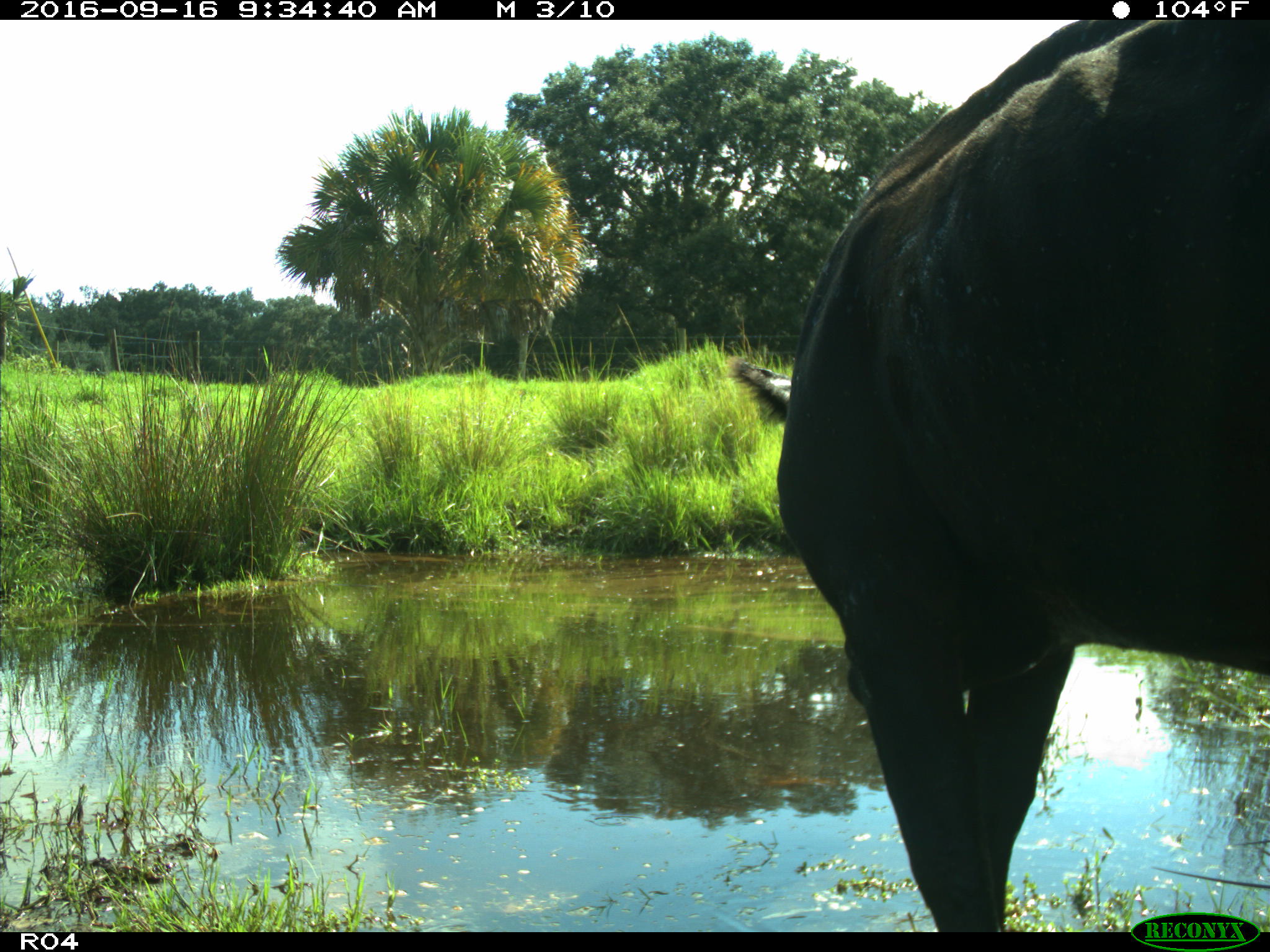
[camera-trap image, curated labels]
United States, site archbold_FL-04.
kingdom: Animalia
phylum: Chordata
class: Mammalia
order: Artiodactyla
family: Bovidae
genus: Bos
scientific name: Bos taurus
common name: domestic cow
Bos taurus (domestic cow).